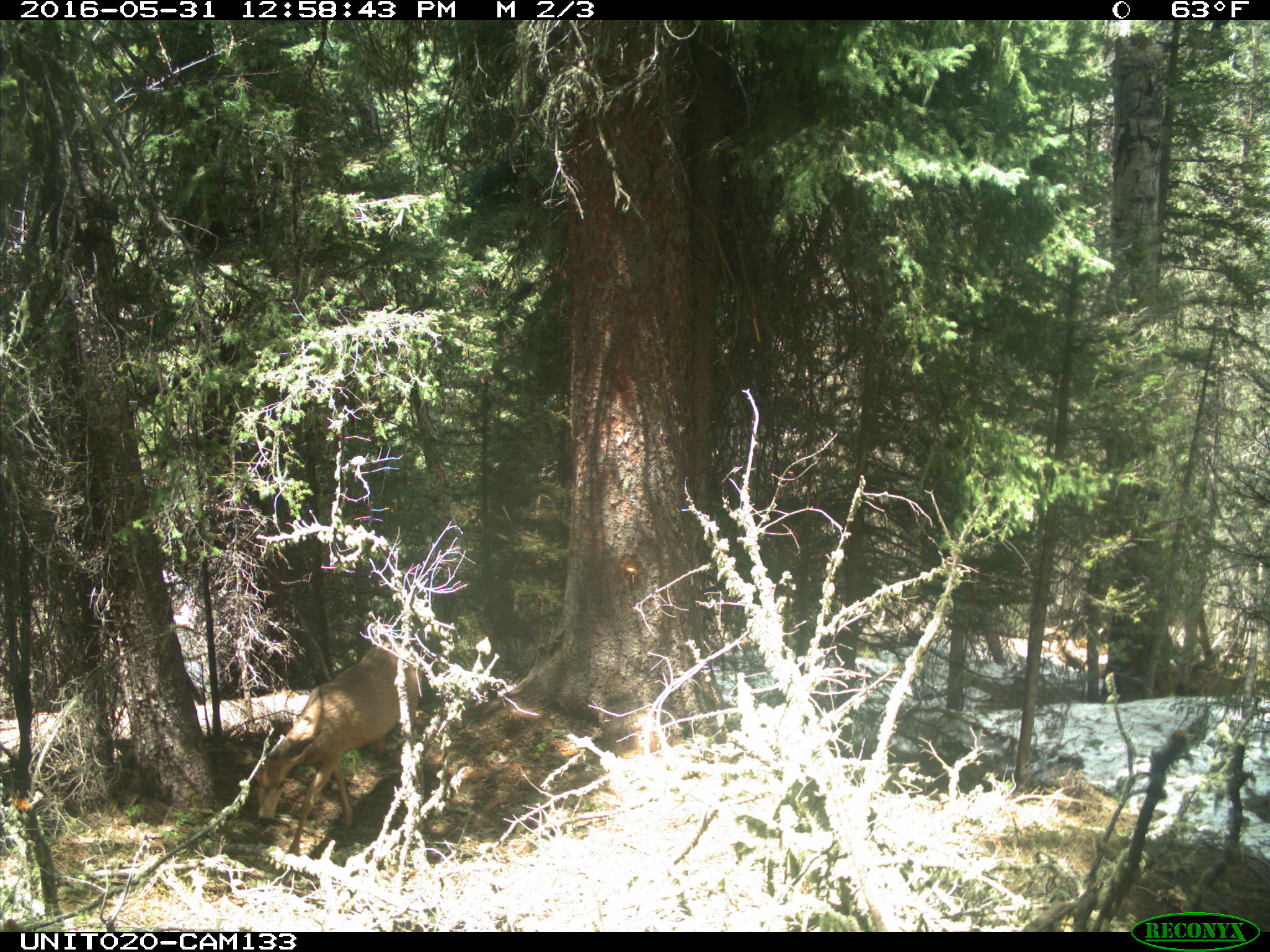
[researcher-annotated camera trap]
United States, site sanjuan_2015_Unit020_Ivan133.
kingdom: Animalia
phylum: Chordata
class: Mammalia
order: Artiodactyla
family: Cervidae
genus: Odocoileus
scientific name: Odocoileus hemionus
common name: mule deer